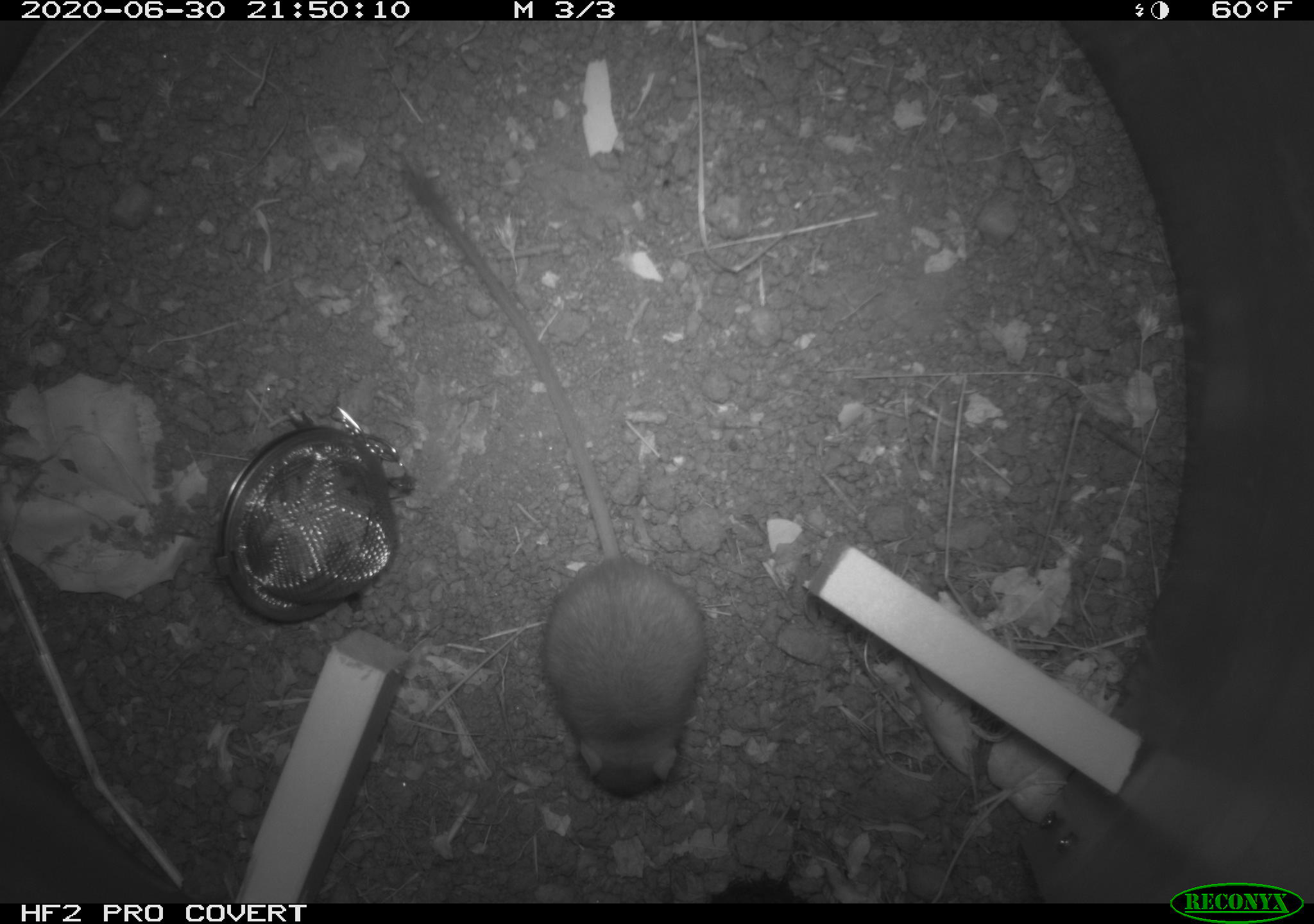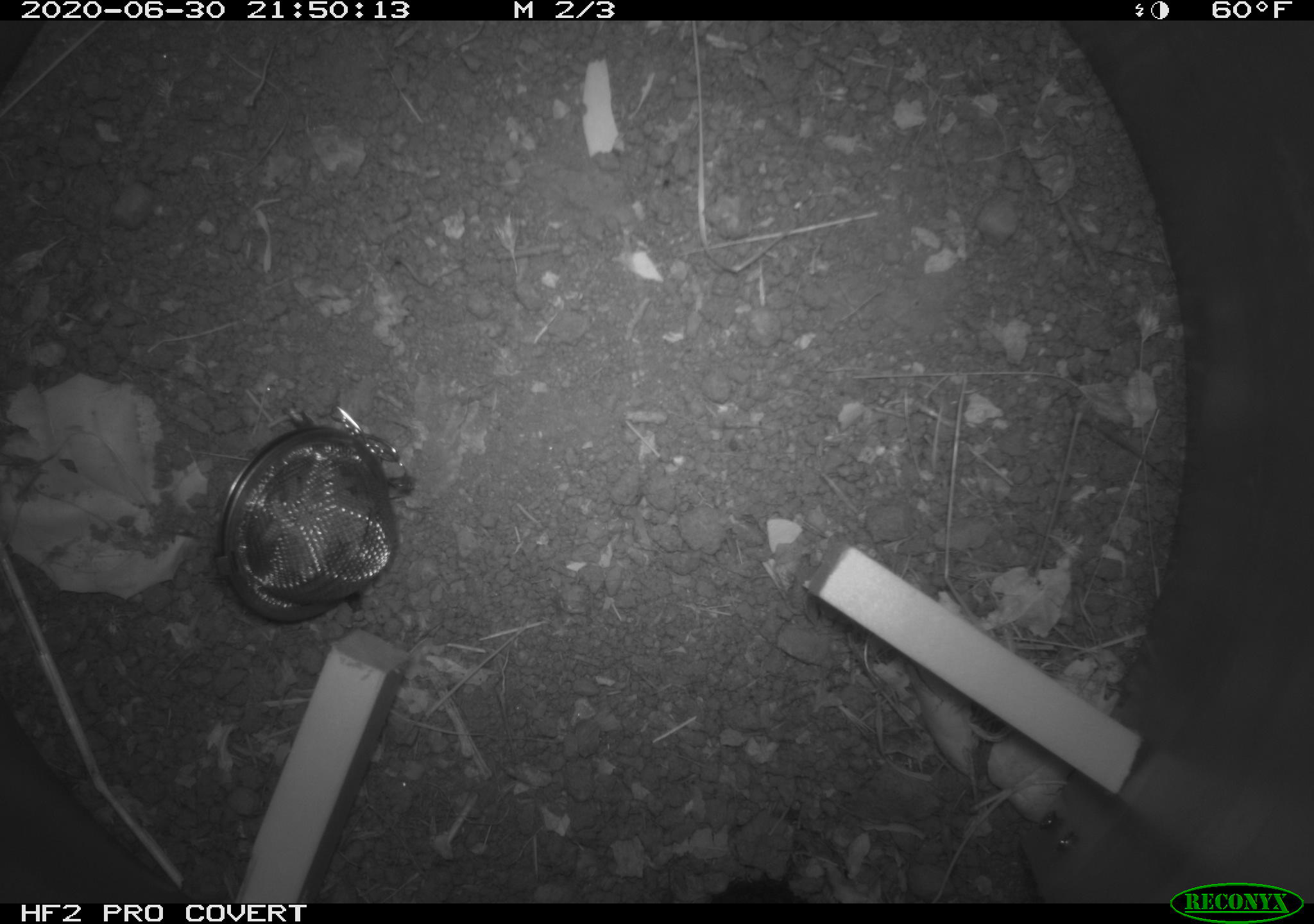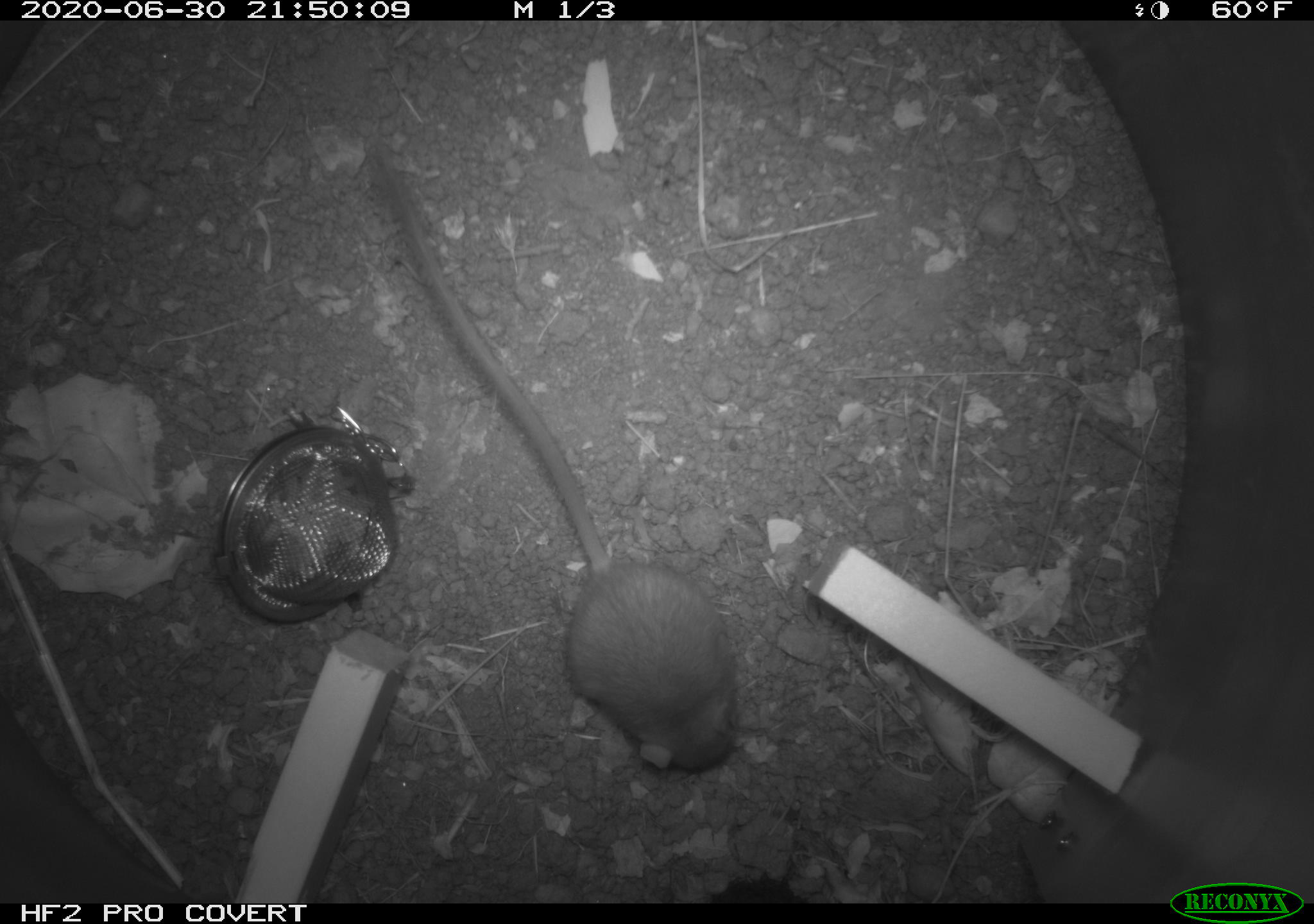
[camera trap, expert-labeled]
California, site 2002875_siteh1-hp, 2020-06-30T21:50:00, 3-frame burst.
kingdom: Animalia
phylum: Chordata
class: Mammalia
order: Rodentia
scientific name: Rodentia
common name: rodent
Rodent (Rodentia).